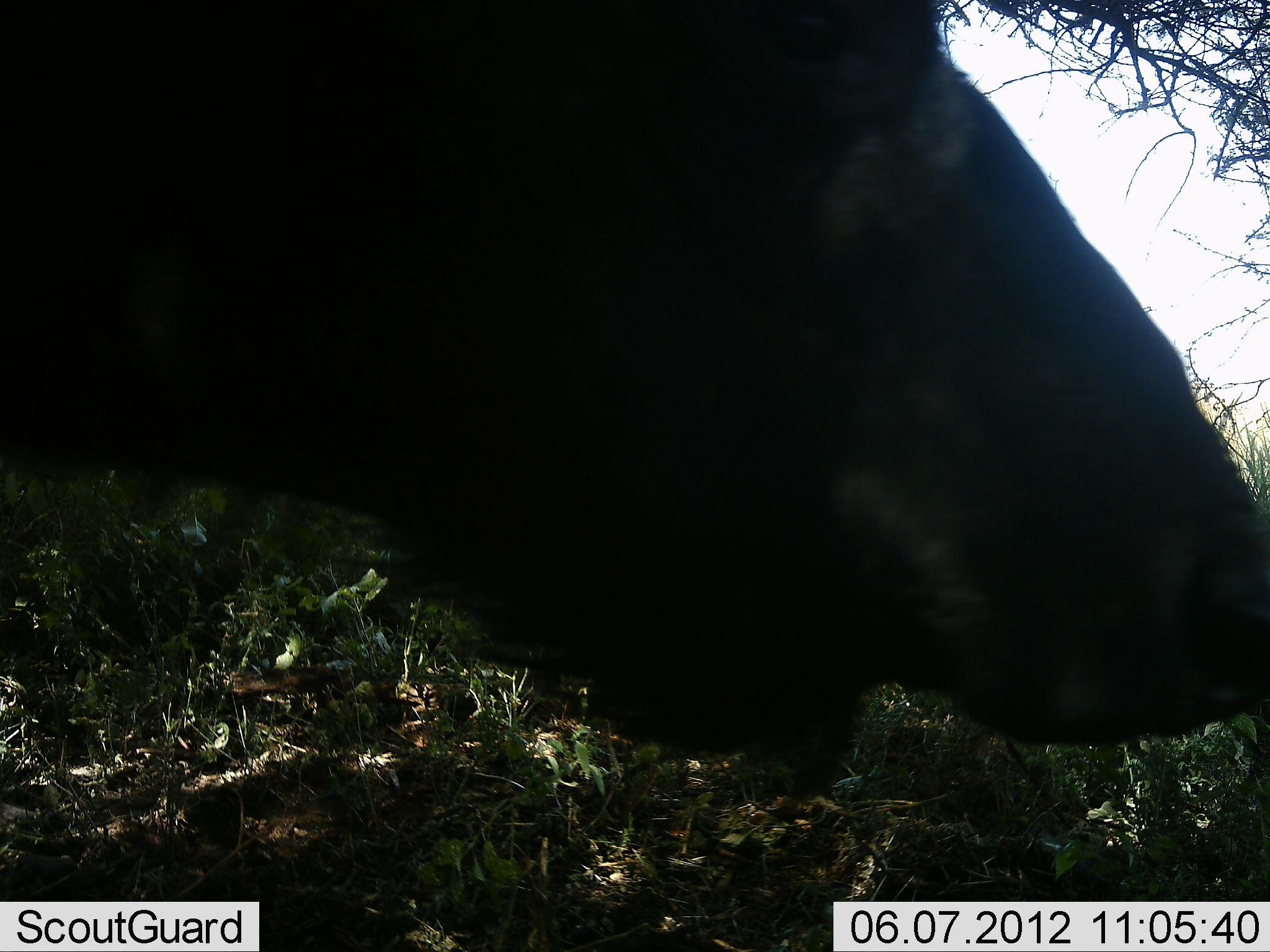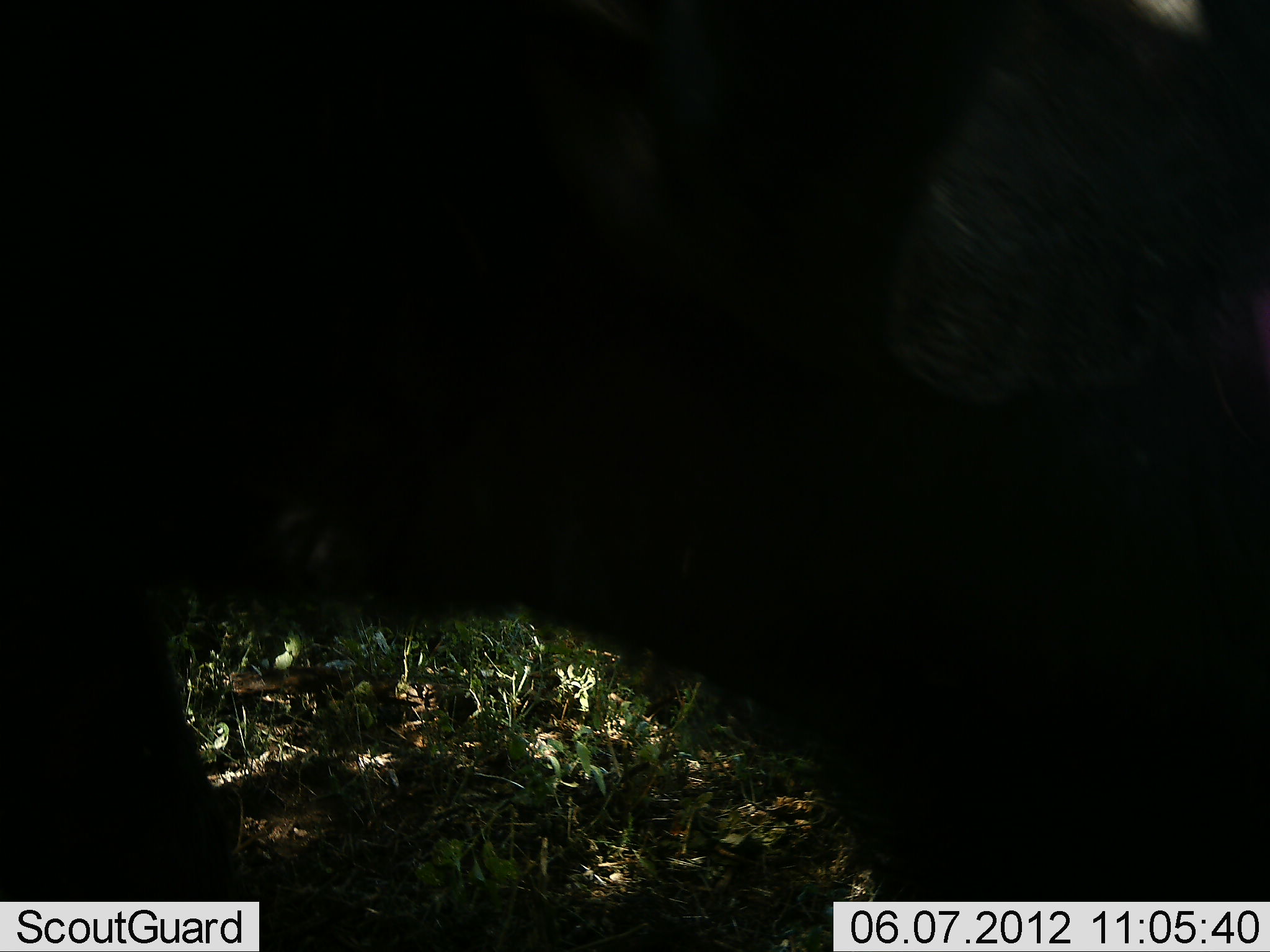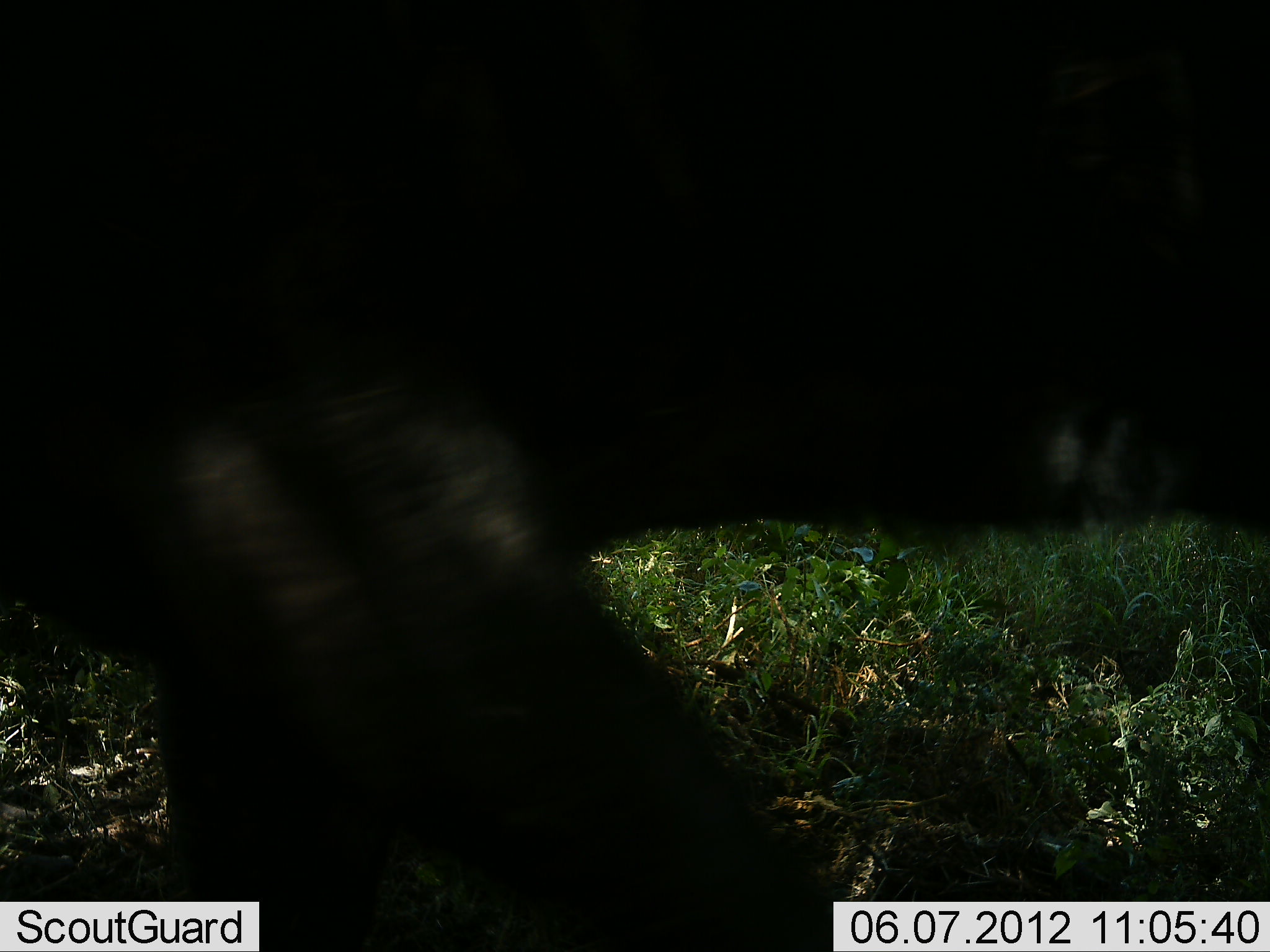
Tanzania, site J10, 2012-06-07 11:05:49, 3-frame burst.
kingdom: Animalia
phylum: Chordata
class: Mammalia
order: Artiodactyla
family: Bovidae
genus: Syncerus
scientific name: Syncerus caffer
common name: cape buffalo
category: buffalo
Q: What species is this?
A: Buffalo (cape buffalo) (Syncerus caffer).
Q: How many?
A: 1.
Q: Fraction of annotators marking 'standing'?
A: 14%.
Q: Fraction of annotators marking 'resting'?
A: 0%.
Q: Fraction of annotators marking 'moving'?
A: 86%.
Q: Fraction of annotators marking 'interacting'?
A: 0%.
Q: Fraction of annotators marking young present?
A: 0%.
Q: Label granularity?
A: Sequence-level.